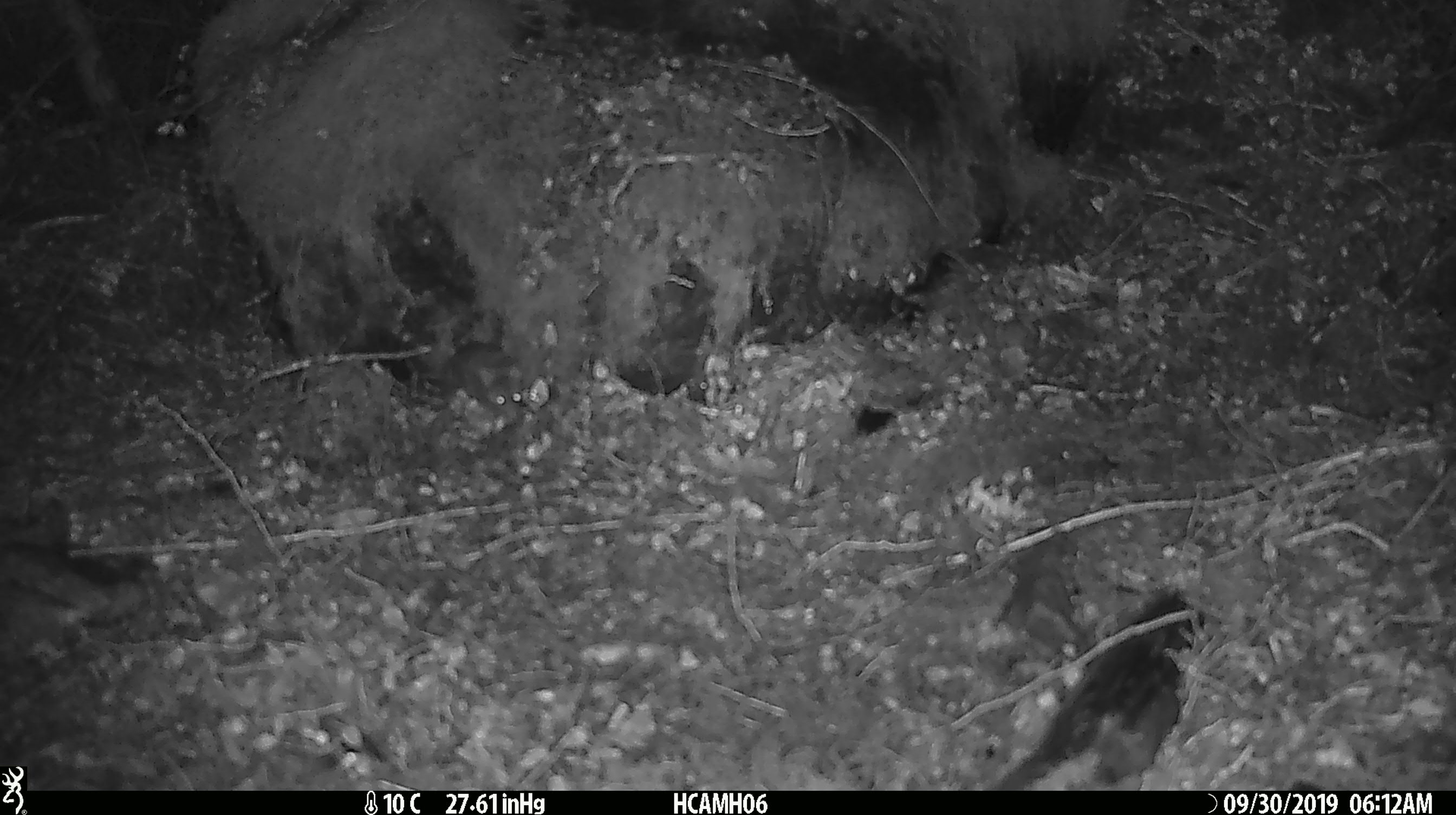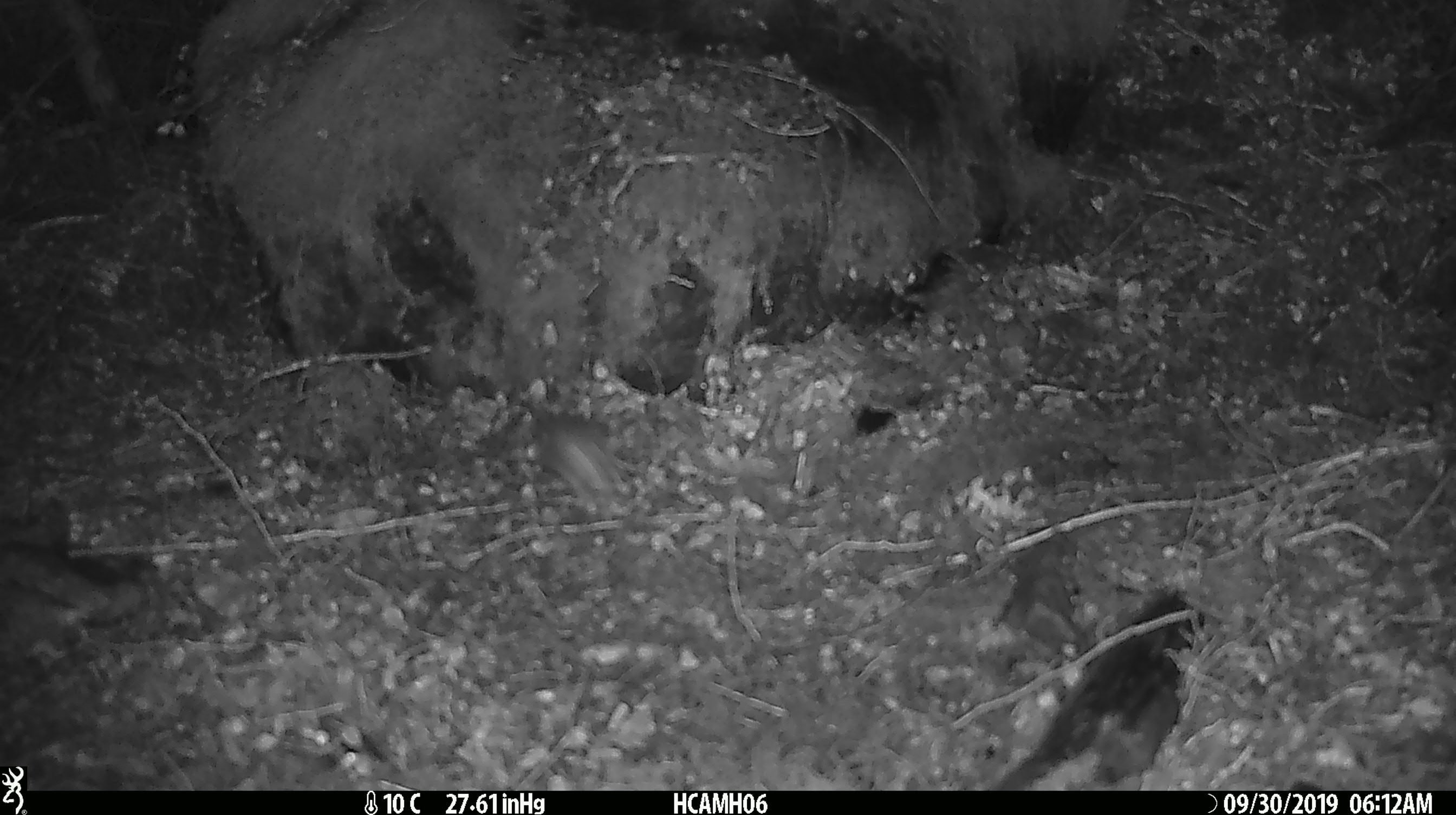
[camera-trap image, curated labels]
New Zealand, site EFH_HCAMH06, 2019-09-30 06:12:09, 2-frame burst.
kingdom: Animalia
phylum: Chordata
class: Mammalia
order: Rodentia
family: Muridae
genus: Mus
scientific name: Mus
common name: mouse